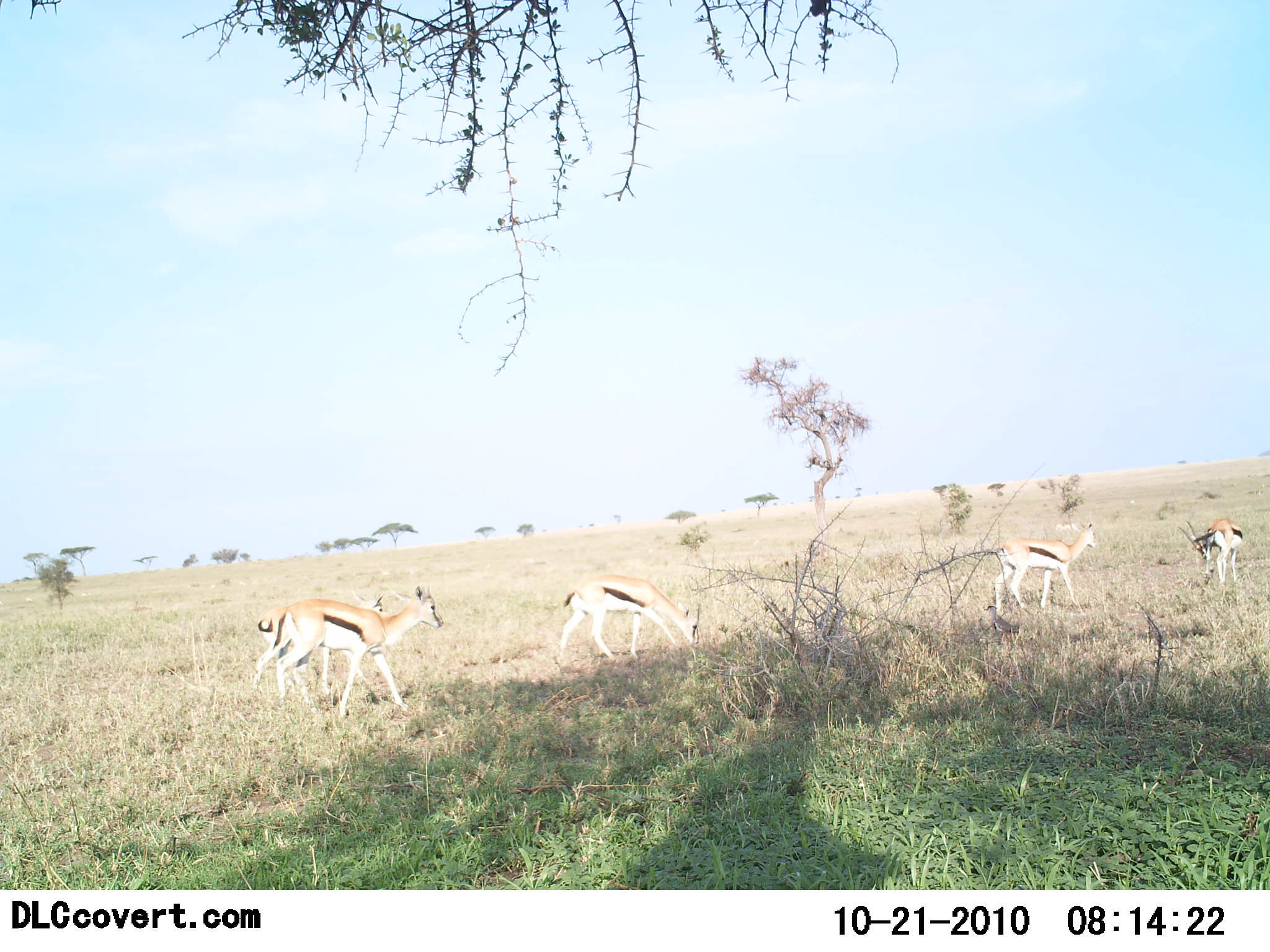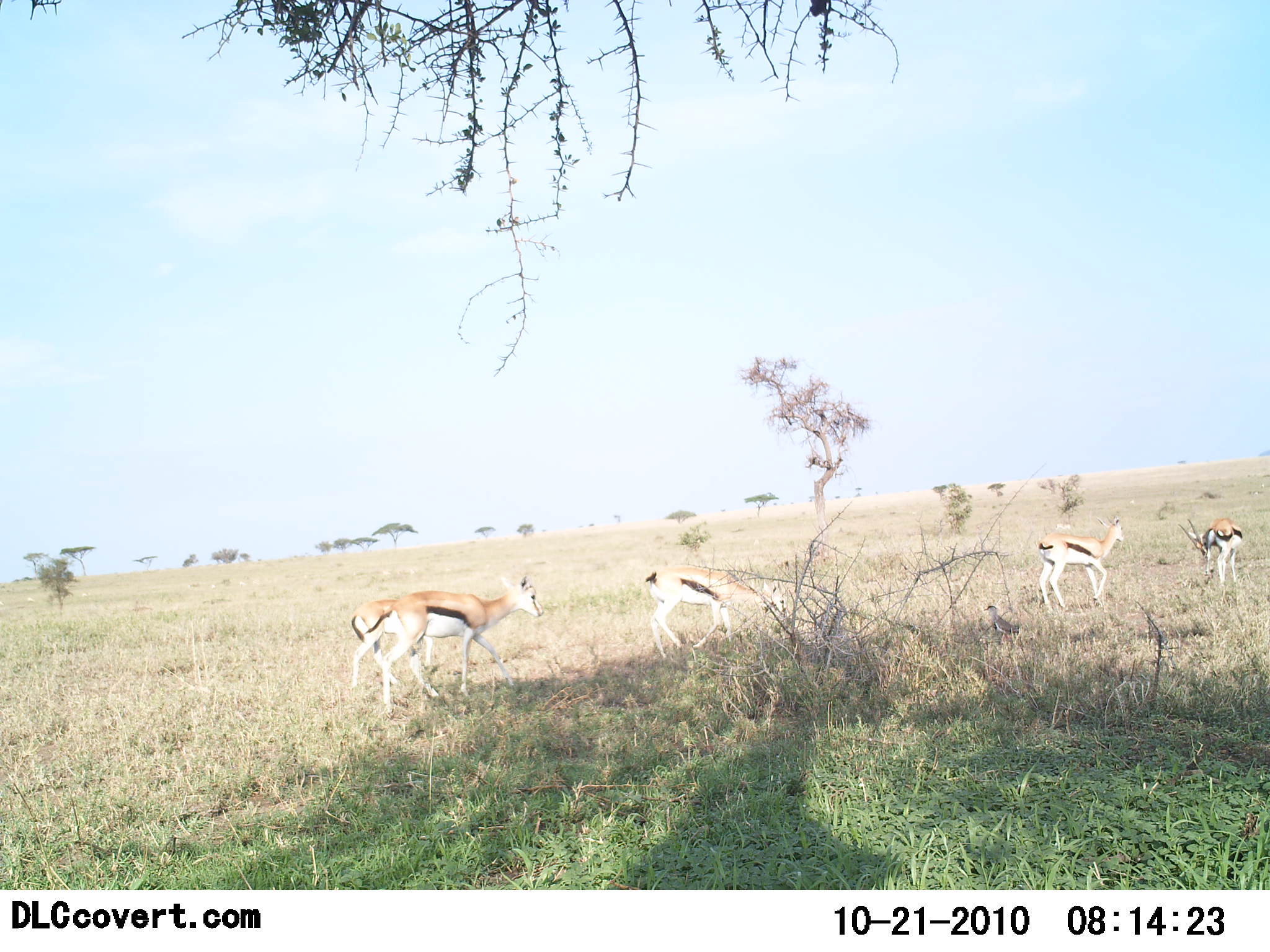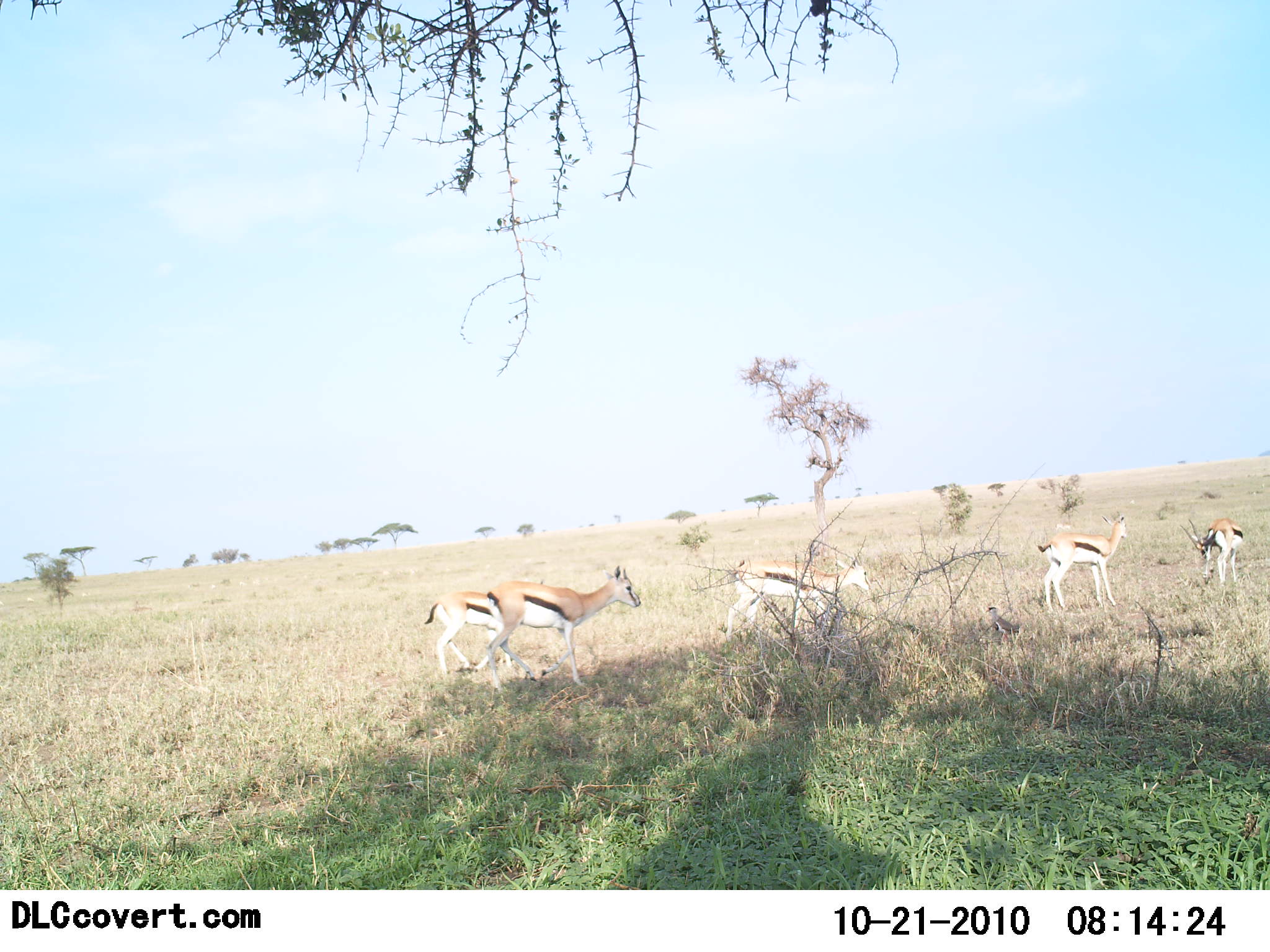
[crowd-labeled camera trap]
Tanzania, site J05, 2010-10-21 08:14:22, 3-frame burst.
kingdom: Animalia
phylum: Chordata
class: Mammalia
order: Artiodactyla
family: Bovidae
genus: Eudorcas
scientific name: Eudorcas thomsonii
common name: thomson's gazelle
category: gazellethomsons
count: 5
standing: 14%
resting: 0%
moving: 95%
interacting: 0%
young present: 5%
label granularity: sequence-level